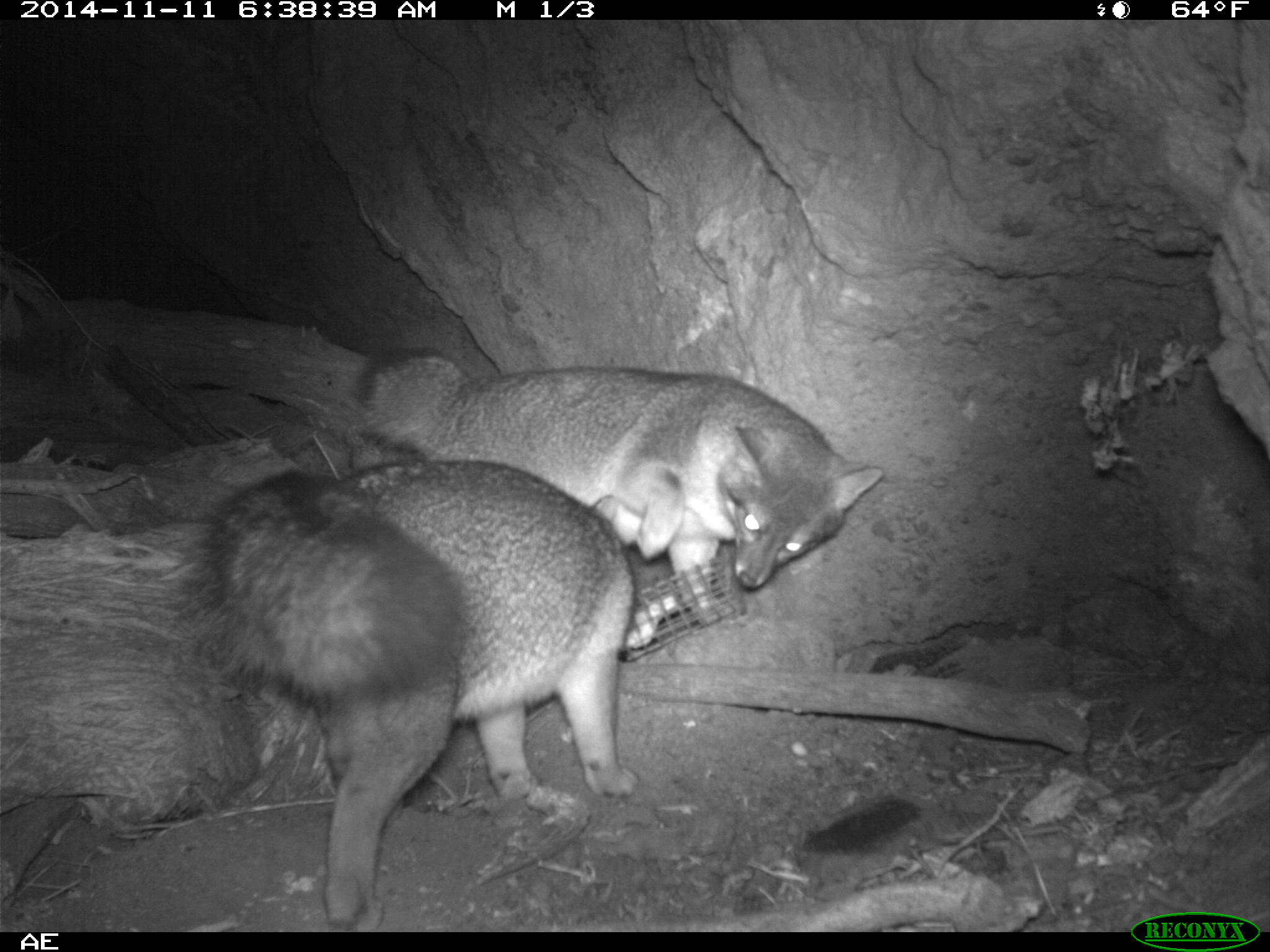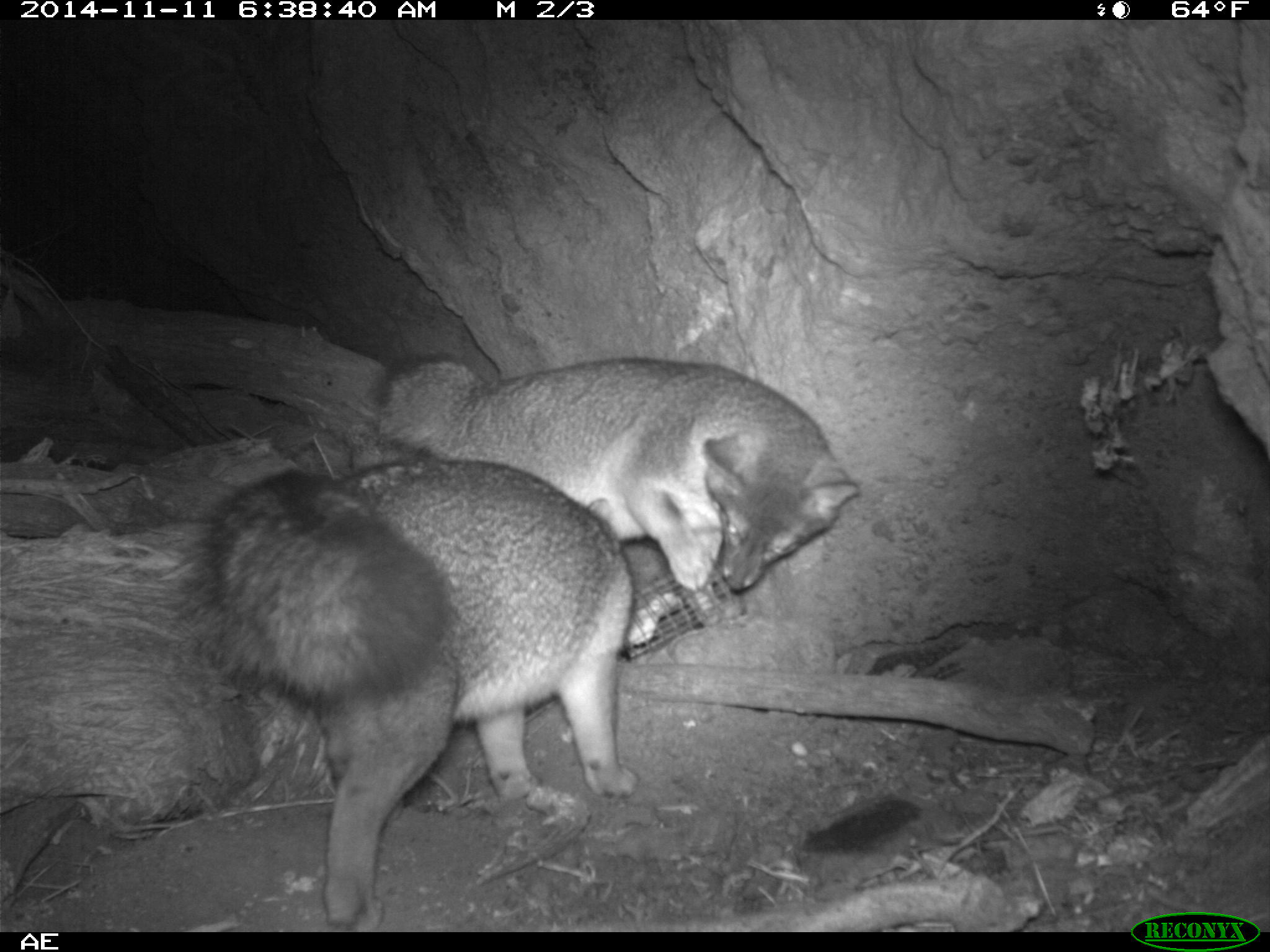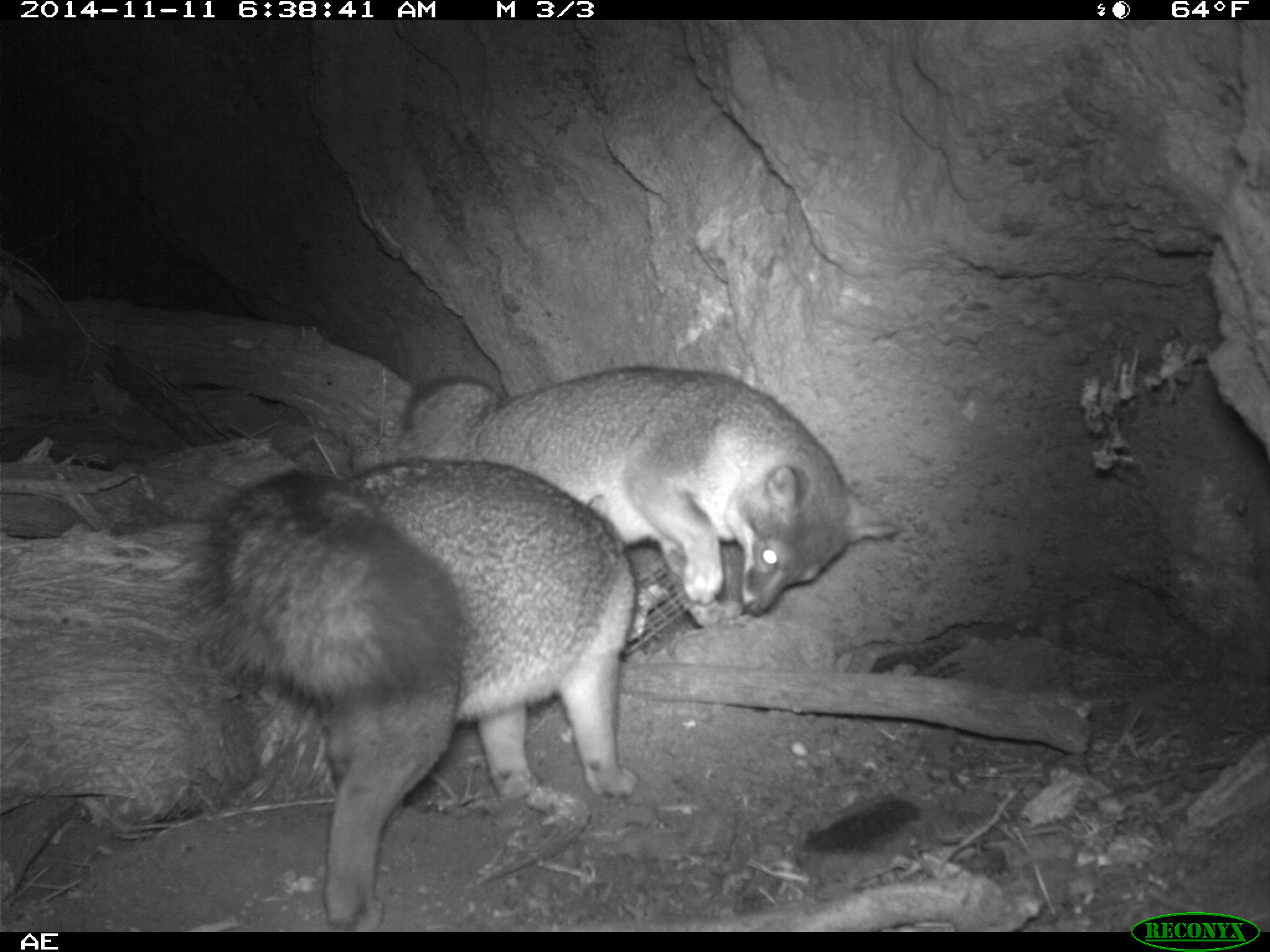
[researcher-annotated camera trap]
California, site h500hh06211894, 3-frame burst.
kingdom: Animalia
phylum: Chordata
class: Mammalia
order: Carnivora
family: Canidae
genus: Urocyon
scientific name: Urocyon littoralis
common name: island fox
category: fox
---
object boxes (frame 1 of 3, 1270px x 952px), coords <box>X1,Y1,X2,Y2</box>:
fox: <box>189,459,636,930</box>; <box>354,349,884,624</box>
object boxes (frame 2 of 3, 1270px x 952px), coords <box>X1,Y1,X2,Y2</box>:
fox: <box>184,462,636,928</box>; <box>373,350,862,590</box>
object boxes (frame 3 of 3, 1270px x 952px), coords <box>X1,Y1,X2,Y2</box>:
fox: <box>204,459,637,932</box>; <box>401,367,897,629</box>